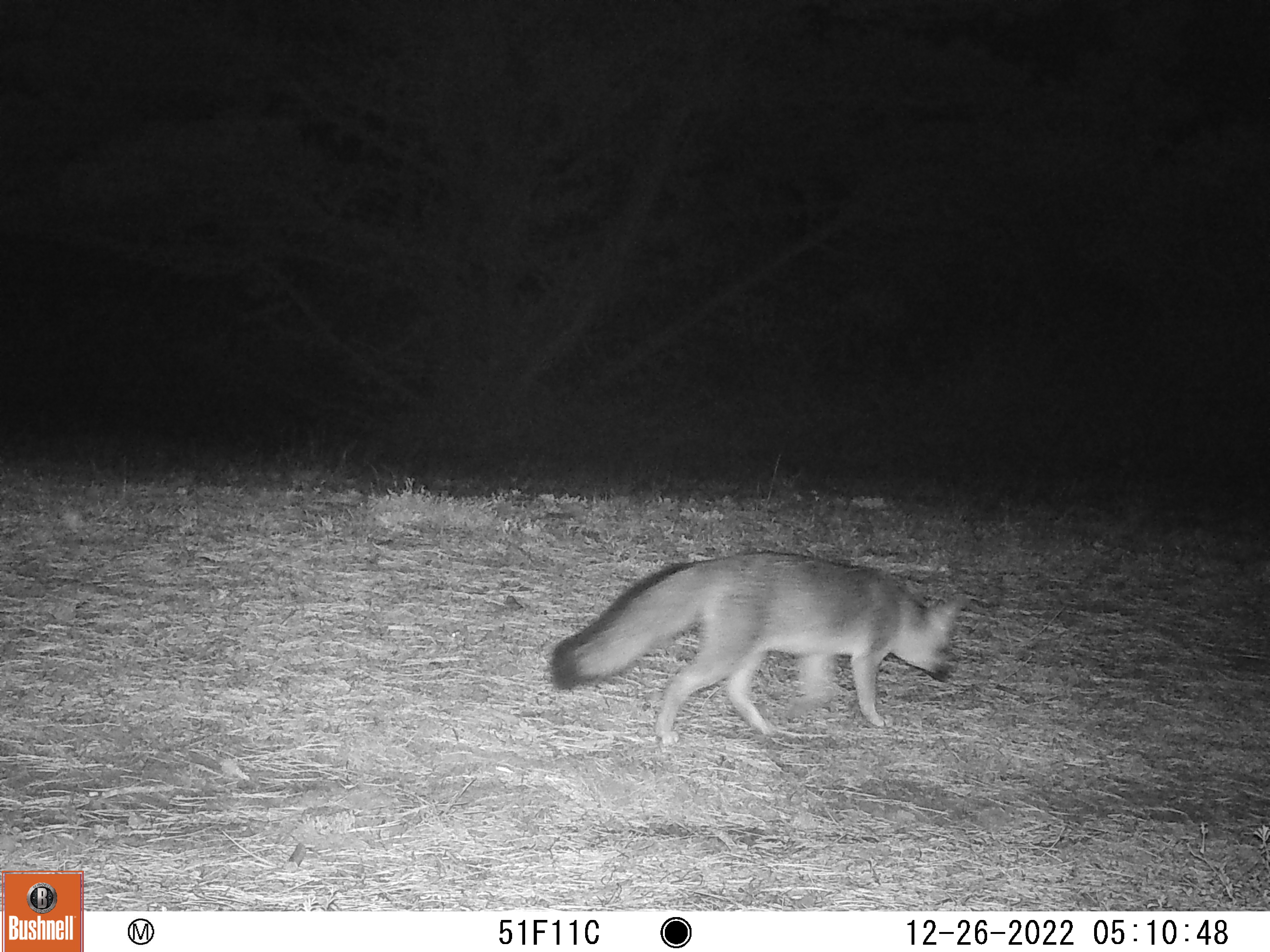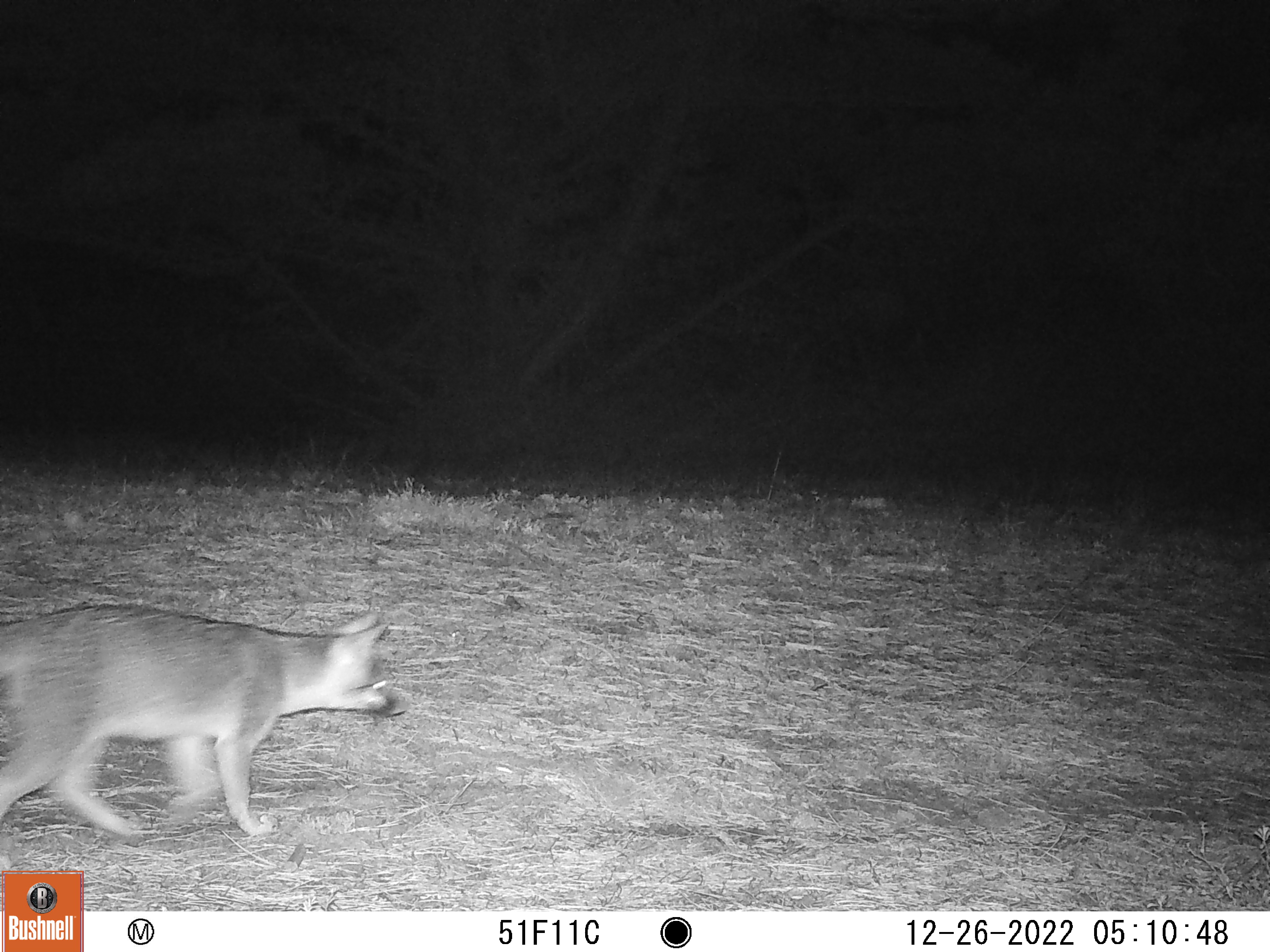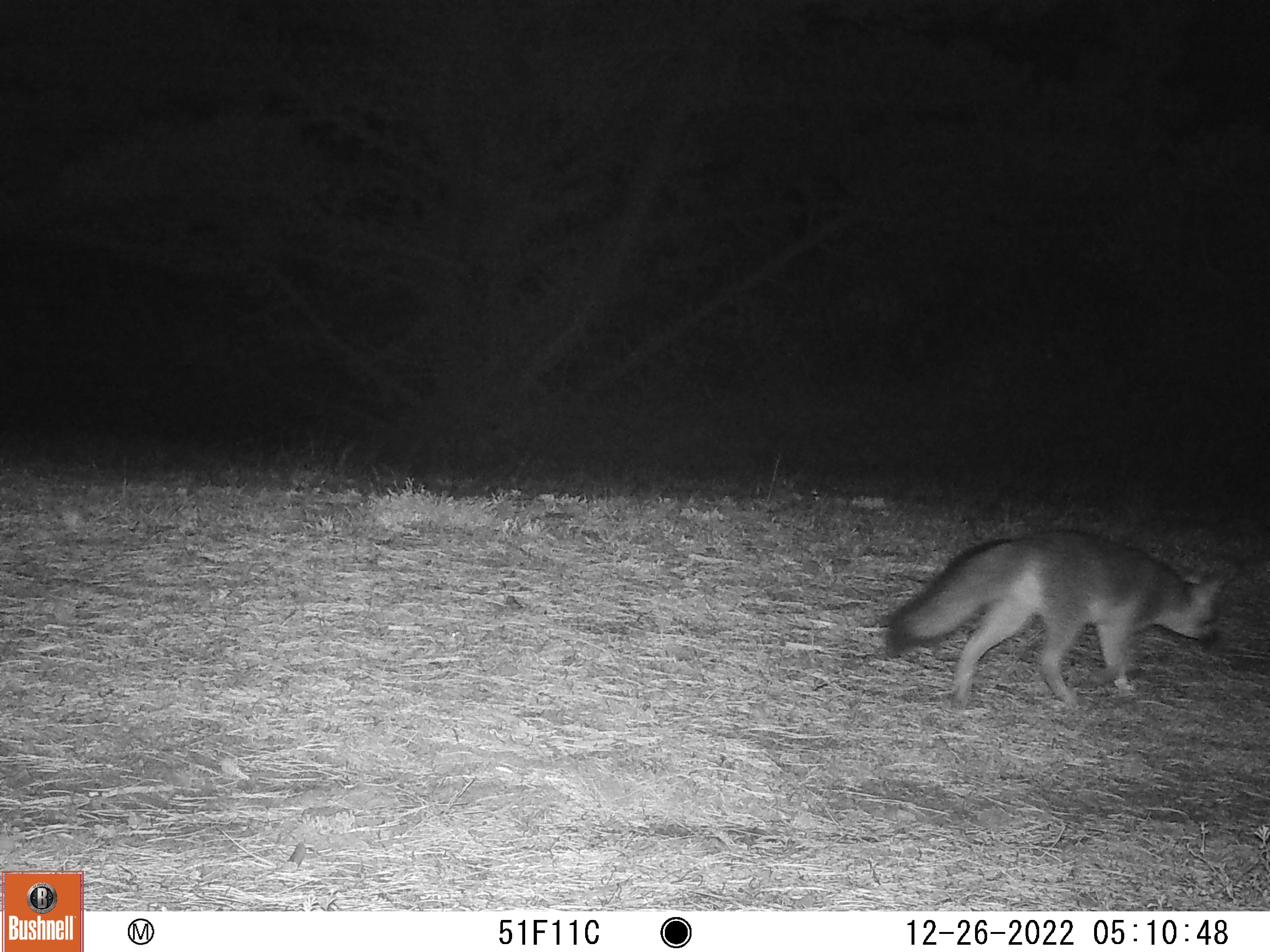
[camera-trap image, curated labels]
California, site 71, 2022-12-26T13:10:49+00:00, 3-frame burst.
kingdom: Animalia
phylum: Chordata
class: Mammalia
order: Carnivora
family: Canidae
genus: Urocyon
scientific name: Urocyon cinereoargenteus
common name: gray fox